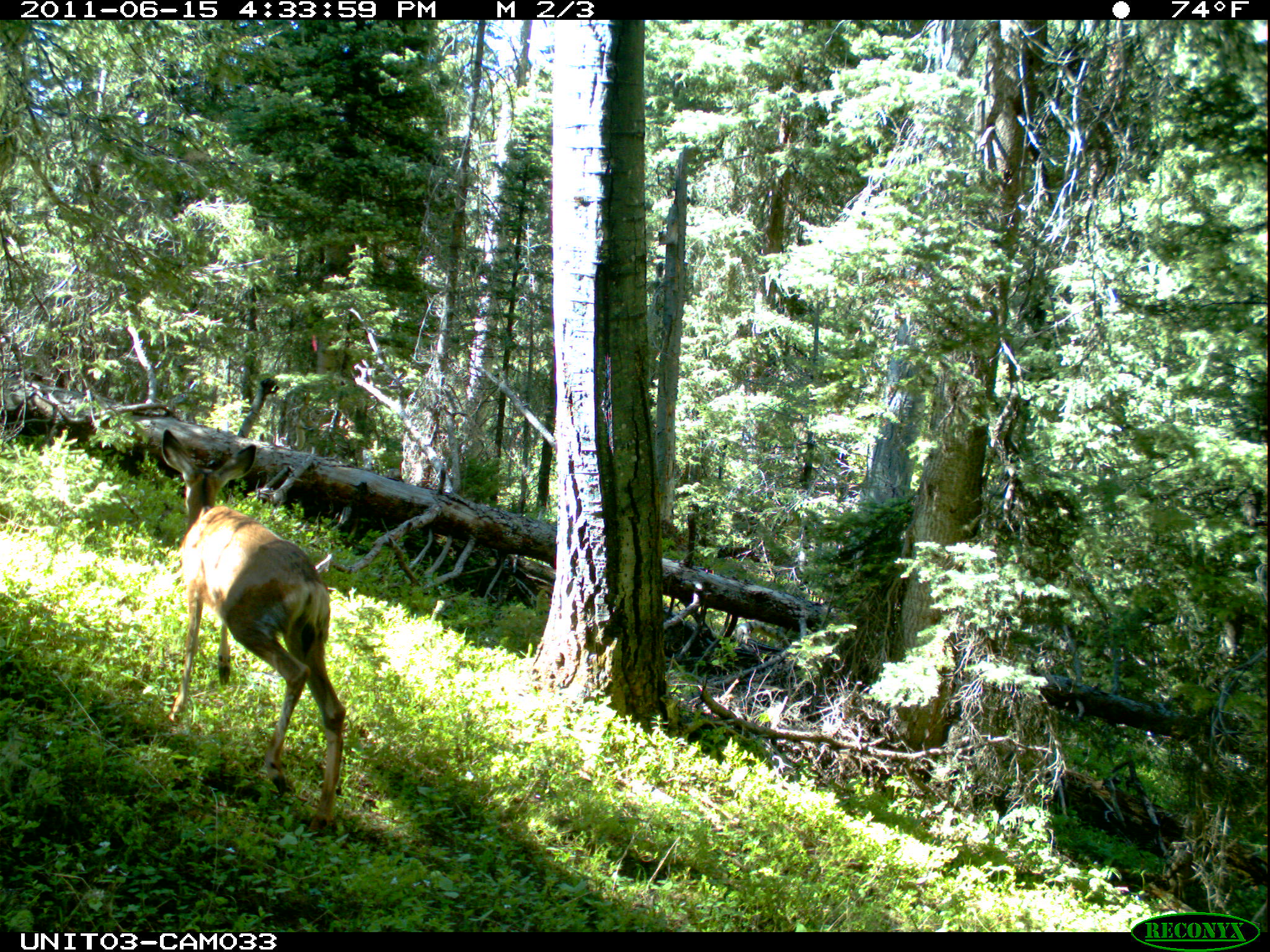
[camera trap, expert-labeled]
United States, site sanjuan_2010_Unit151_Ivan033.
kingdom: Animalia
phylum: Chordata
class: Mammalia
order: Artiodactyla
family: Cervidae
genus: Odocoileus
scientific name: Odocoileus hemionus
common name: mule deer